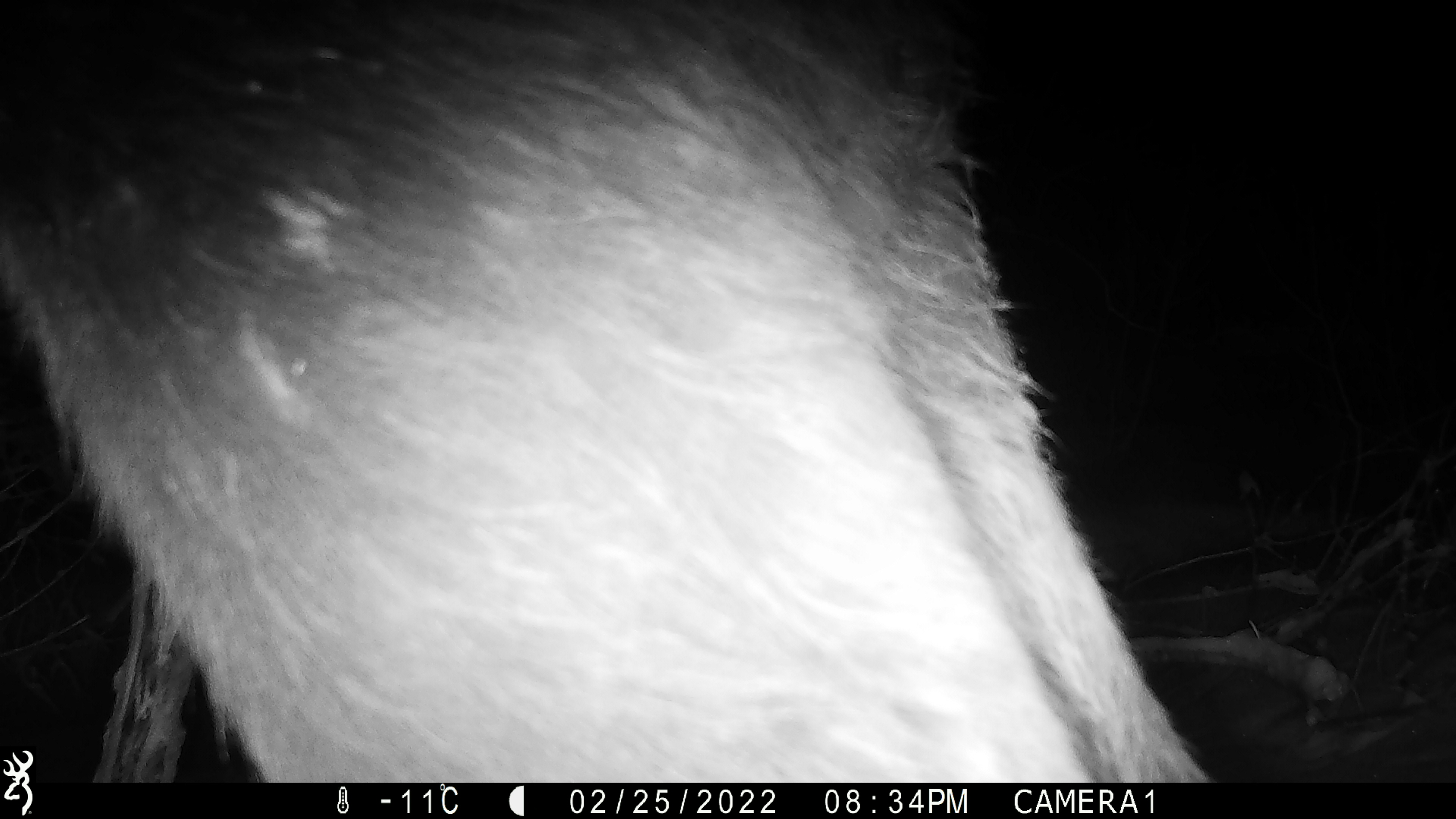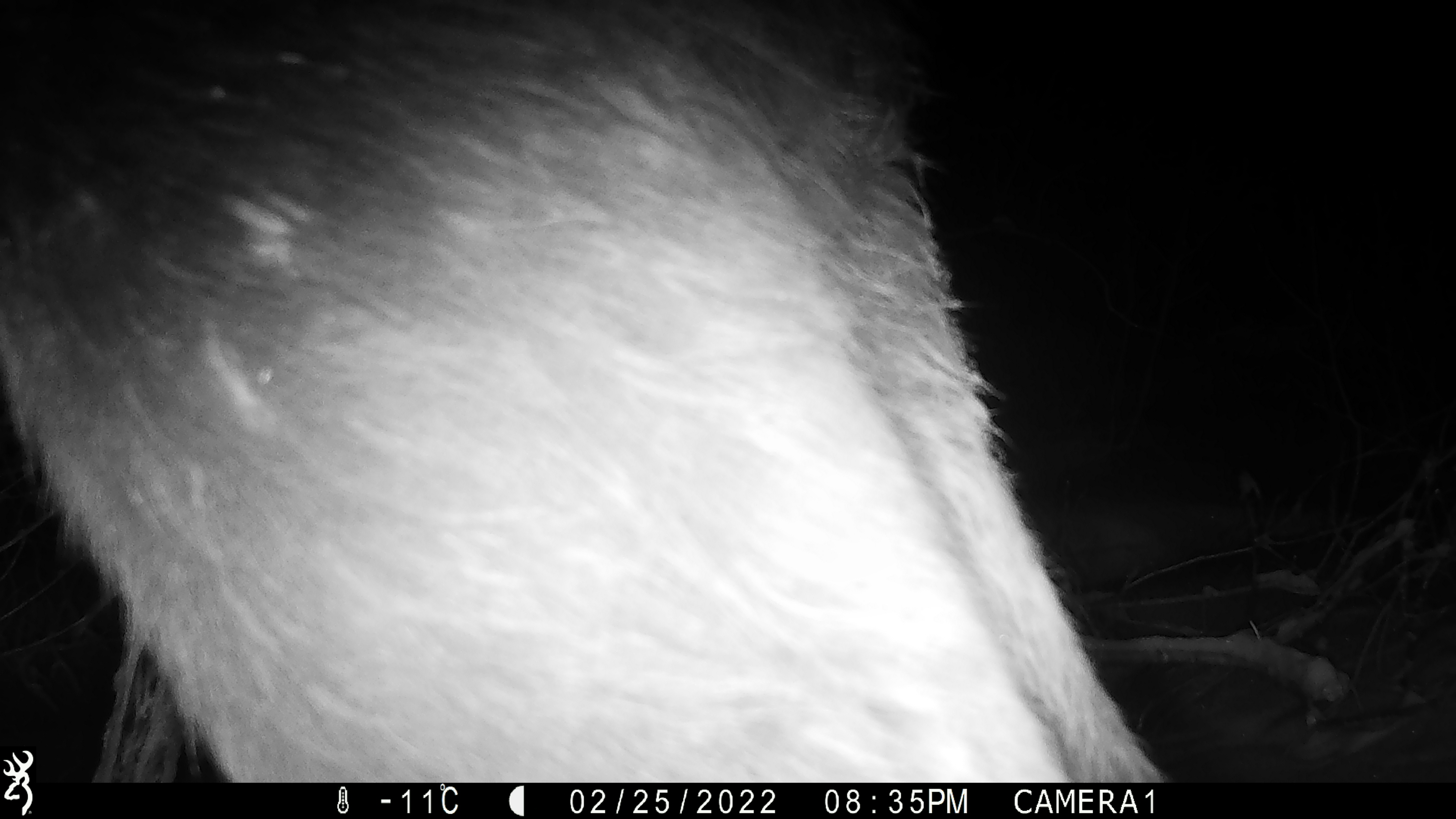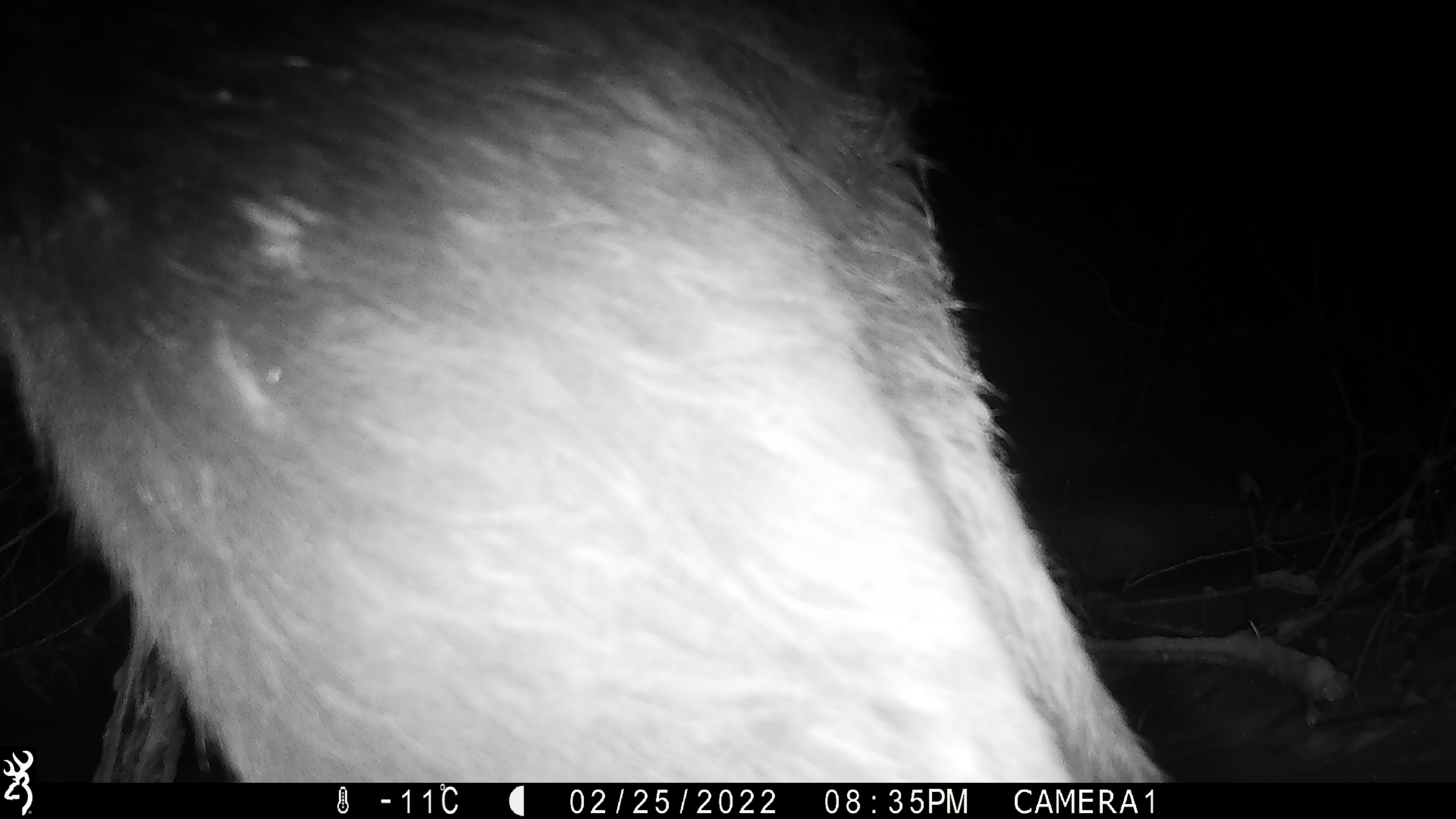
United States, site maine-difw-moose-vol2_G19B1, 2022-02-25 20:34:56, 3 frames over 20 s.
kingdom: Animalia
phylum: Chordata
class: Mammalia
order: Artiodactyla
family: Cervidae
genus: Alces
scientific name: Alces alces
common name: moose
Moose (Alces alces).